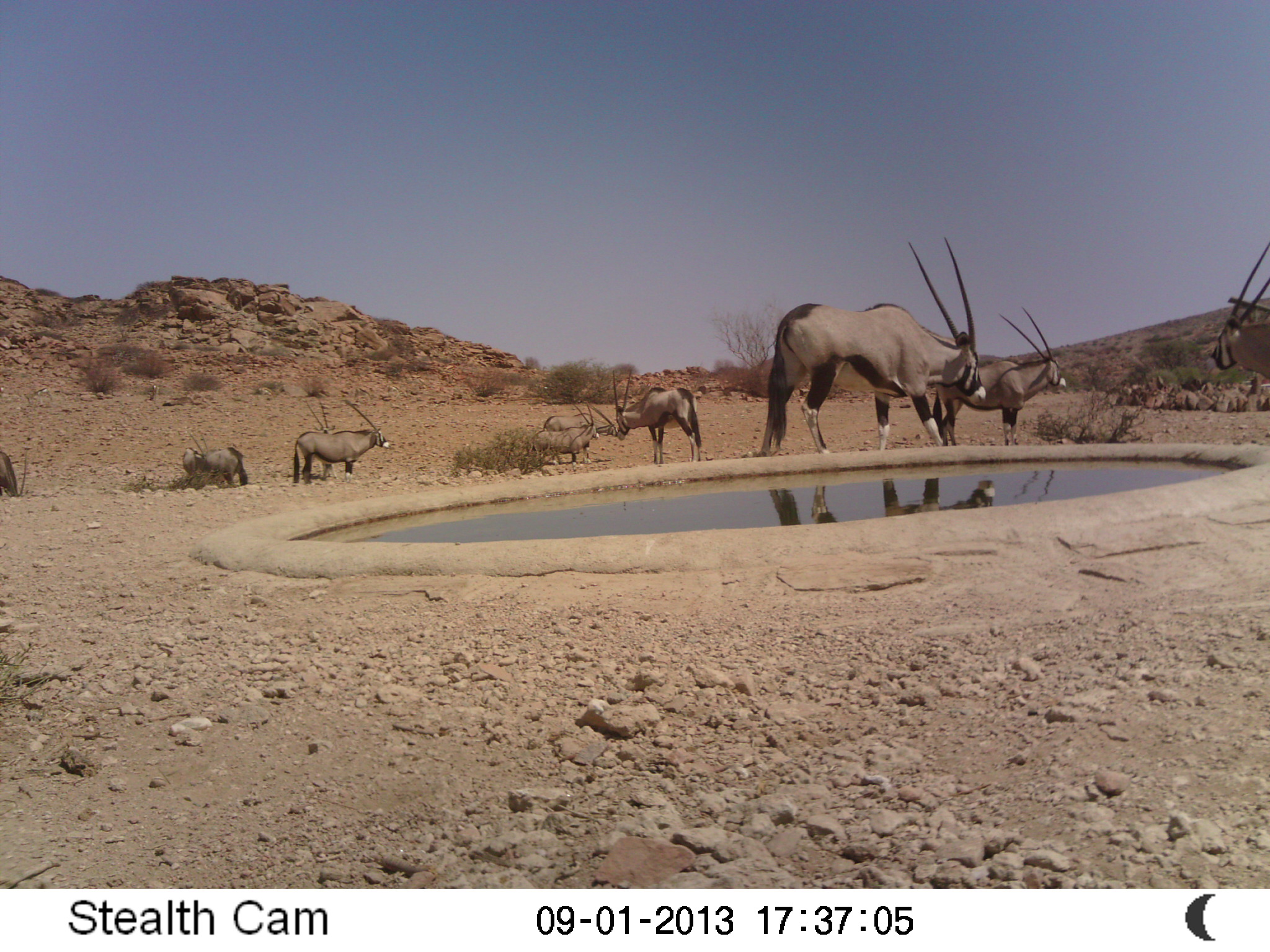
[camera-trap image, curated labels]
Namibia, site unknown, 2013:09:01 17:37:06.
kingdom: Animalia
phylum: Chordata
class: Mammalia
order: Artiodactyla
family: Bovidae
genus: Oryx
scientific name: Oryx gazella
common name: gemsbok